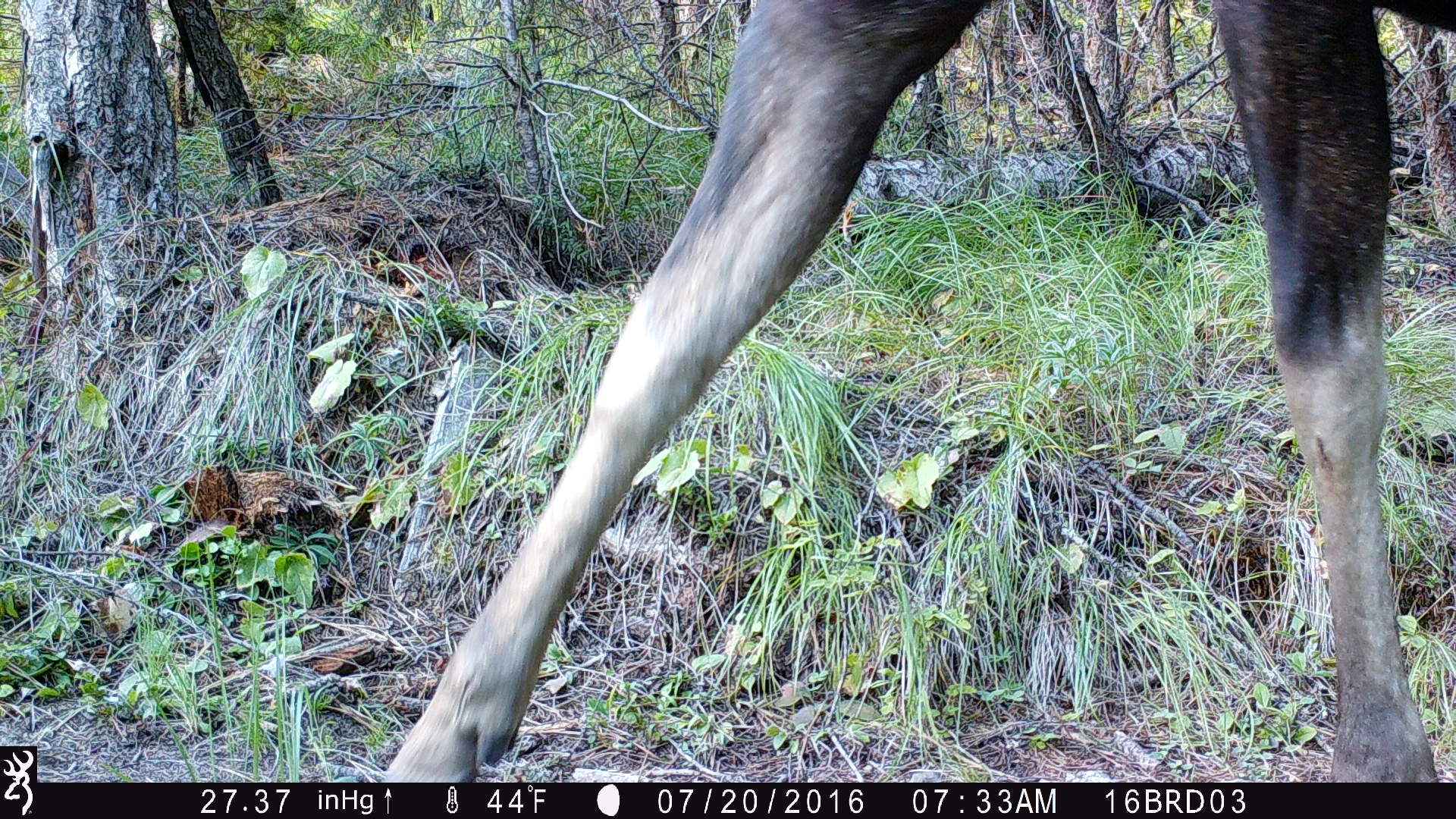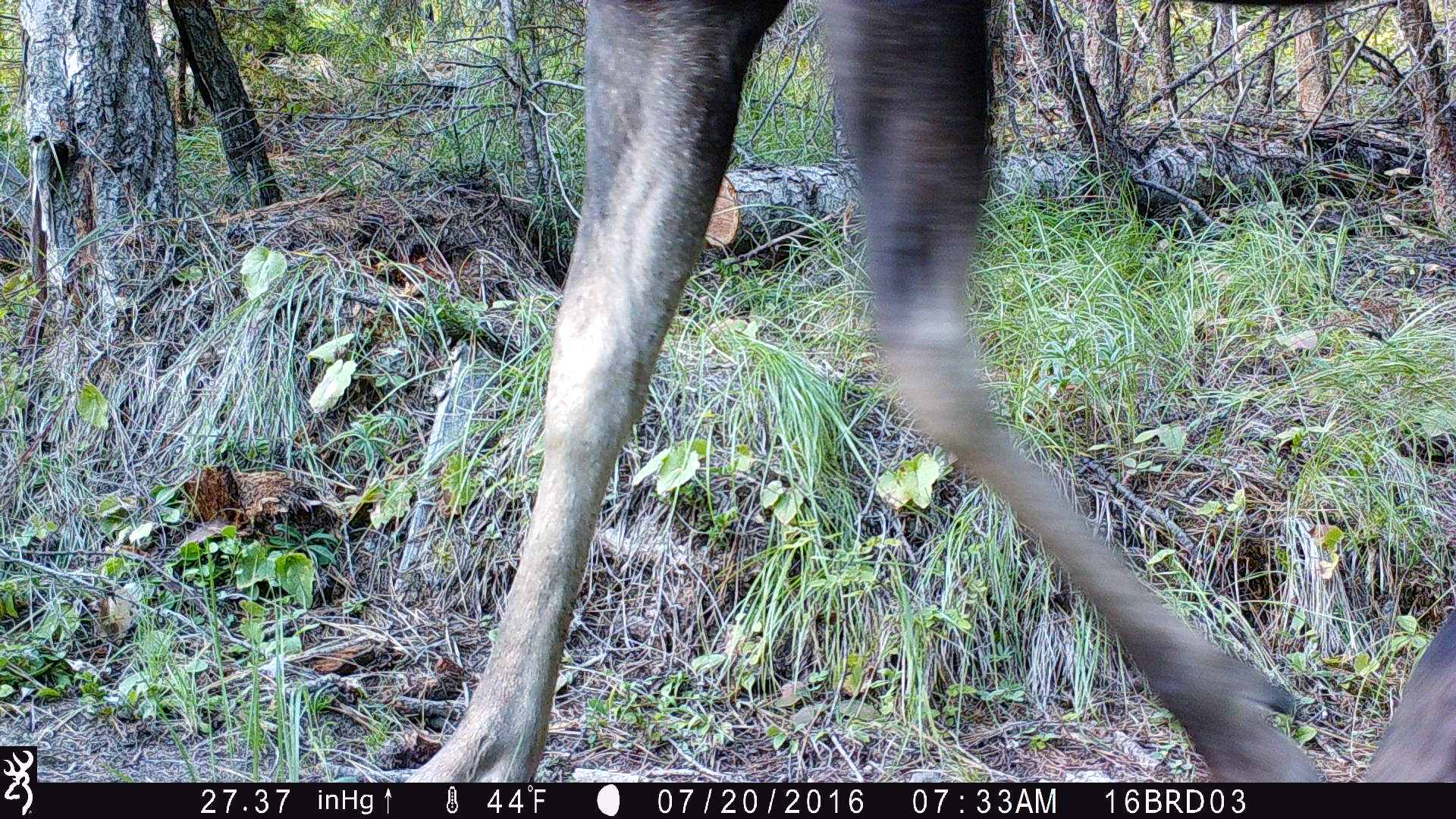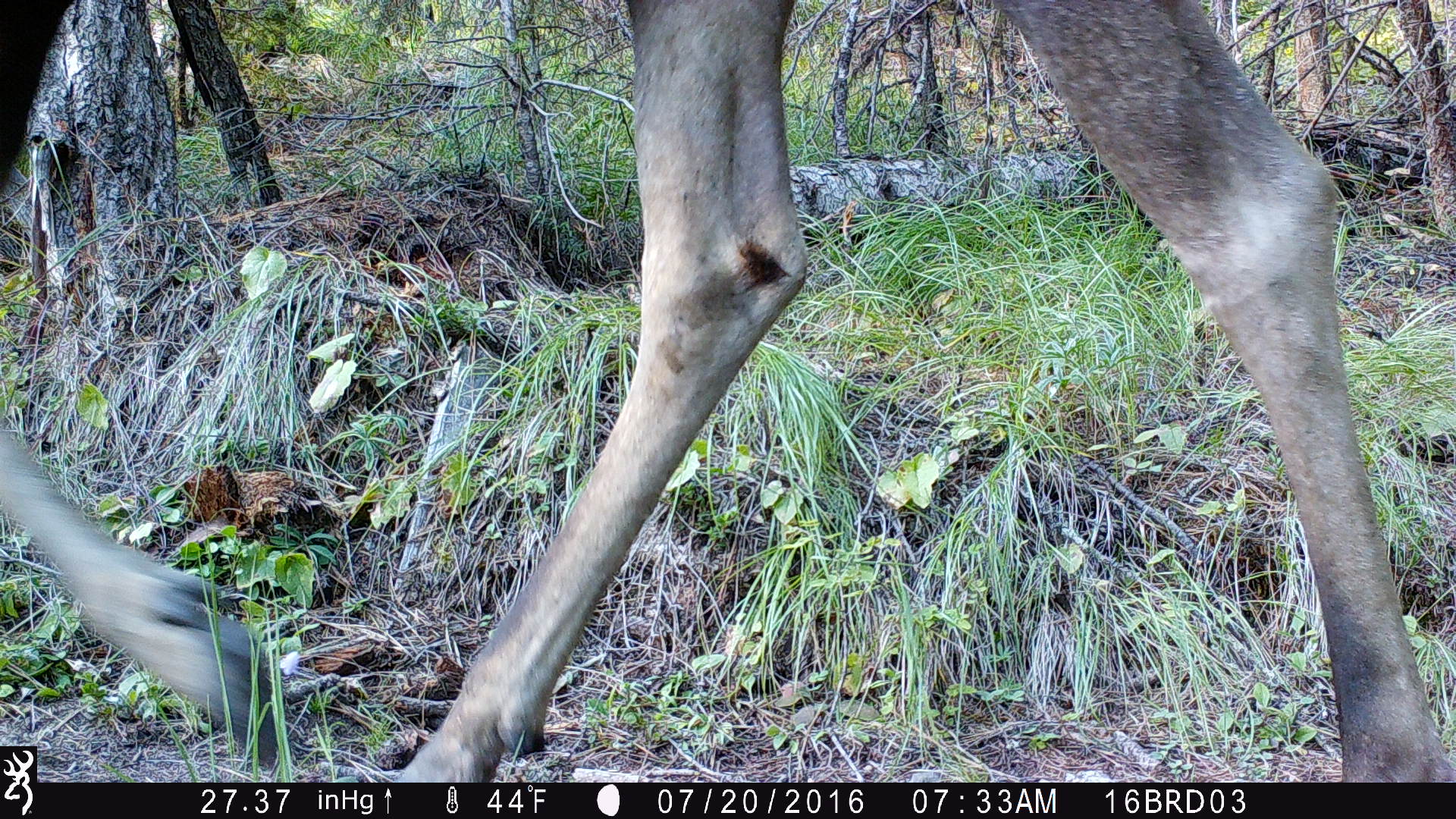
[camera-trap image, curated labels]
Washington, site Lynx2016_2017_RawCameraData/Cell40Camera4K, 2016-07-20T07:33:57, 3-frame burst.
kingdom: Animalia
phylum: Chordata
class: Mammalia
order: Artiodactyla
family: Cervidae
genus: Alces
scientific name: Alces alces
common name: moose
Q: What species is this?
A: Alces alces (moose).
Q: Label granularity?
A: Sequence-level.